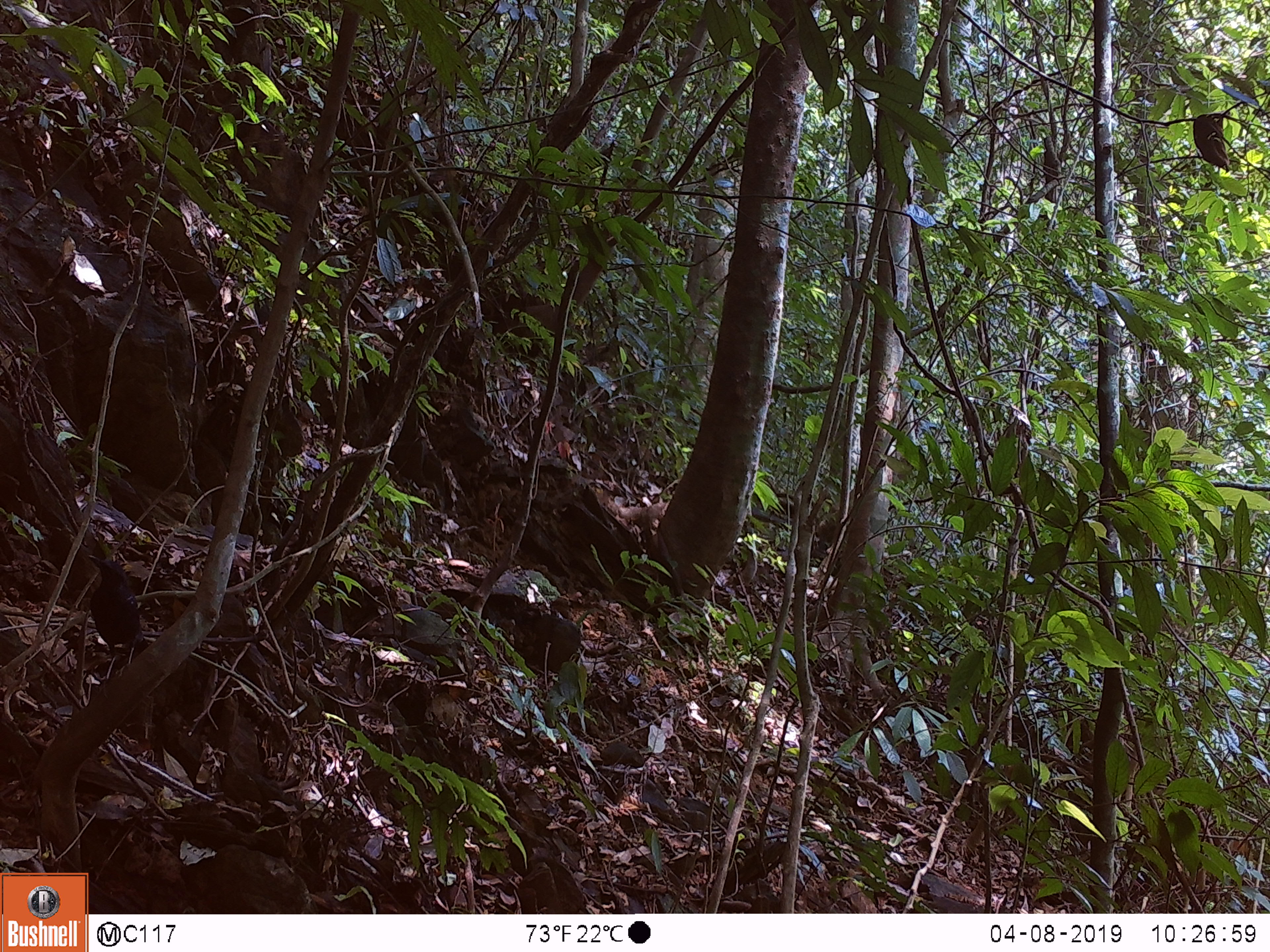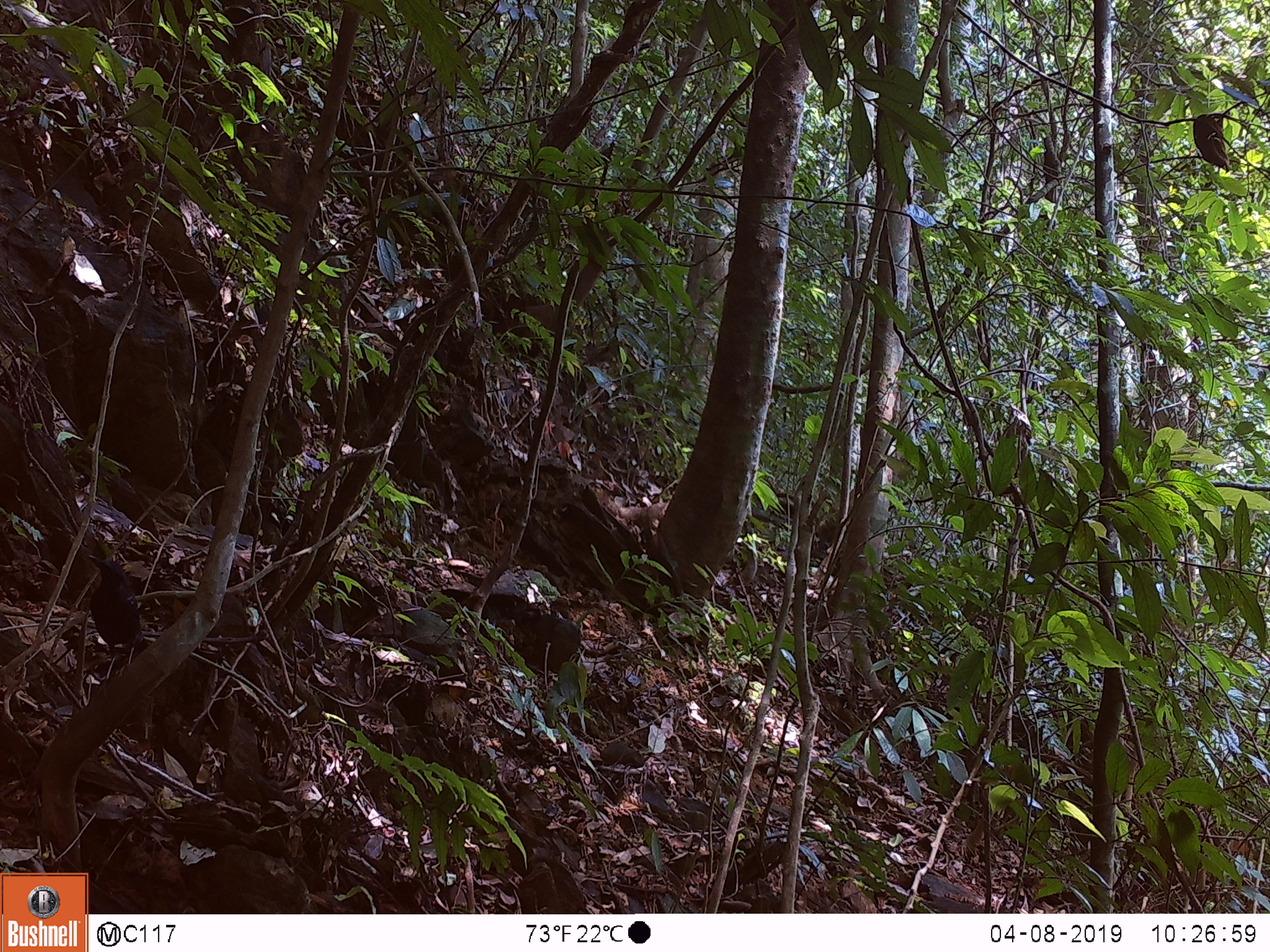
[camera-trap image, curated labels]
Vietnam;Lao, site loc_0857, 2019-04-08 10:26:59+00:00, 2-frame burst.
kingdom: Animalia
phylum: Chordata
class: Aves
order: Passeriformes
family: Muscicapidae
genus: Myophonus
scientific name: Myophonus caeruleus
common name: blue whistling thrush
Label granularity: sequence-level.